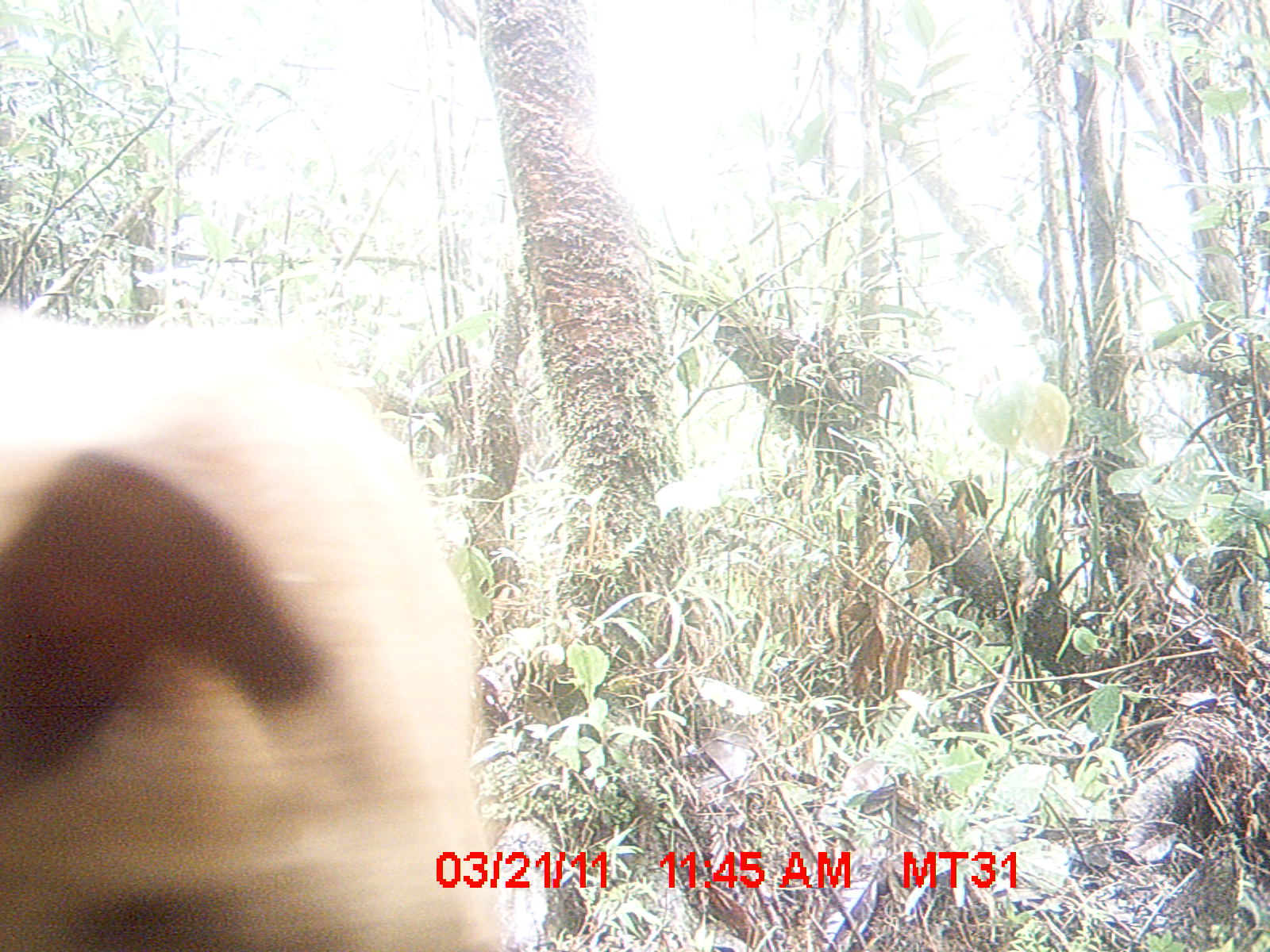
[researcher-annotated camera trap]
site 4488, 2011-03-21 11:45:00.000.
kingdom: Animalia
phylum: Chordata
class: Mammalia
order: Carnivora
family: Canidae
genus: Canis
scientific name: Canis familiaris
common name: domestic dog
Canis familiaris (domestic dog), count 1.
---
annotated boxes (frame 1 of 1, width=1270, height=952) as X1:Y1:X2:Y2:
canis familiaris: 0:312:508:950